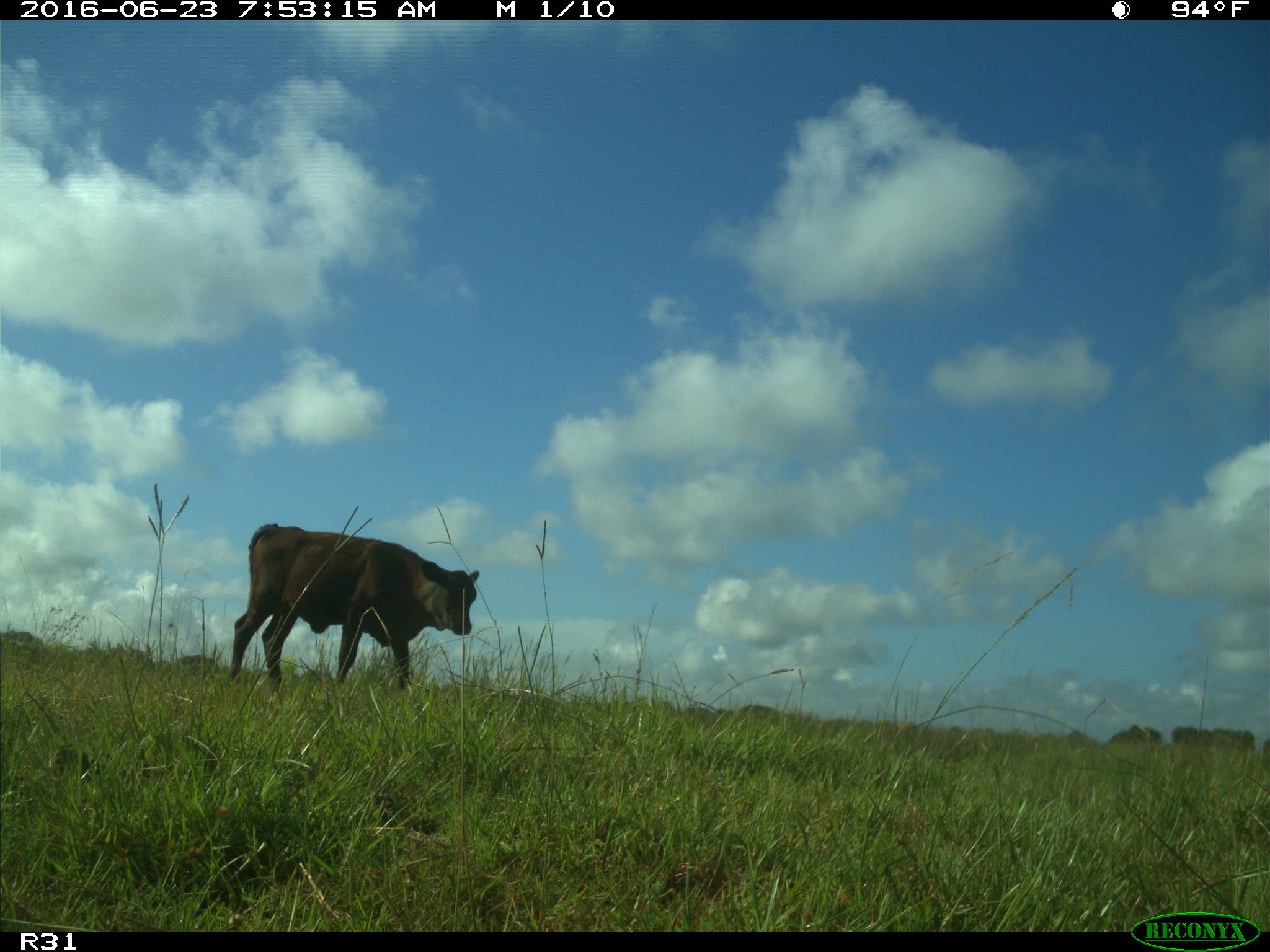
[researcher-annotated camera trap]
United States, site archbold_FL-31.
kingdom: Animalia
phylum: Chordata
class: Mammalia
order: Artiodactyla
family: Bovidae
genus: Bos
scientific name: Bos taurus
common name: domestic cow